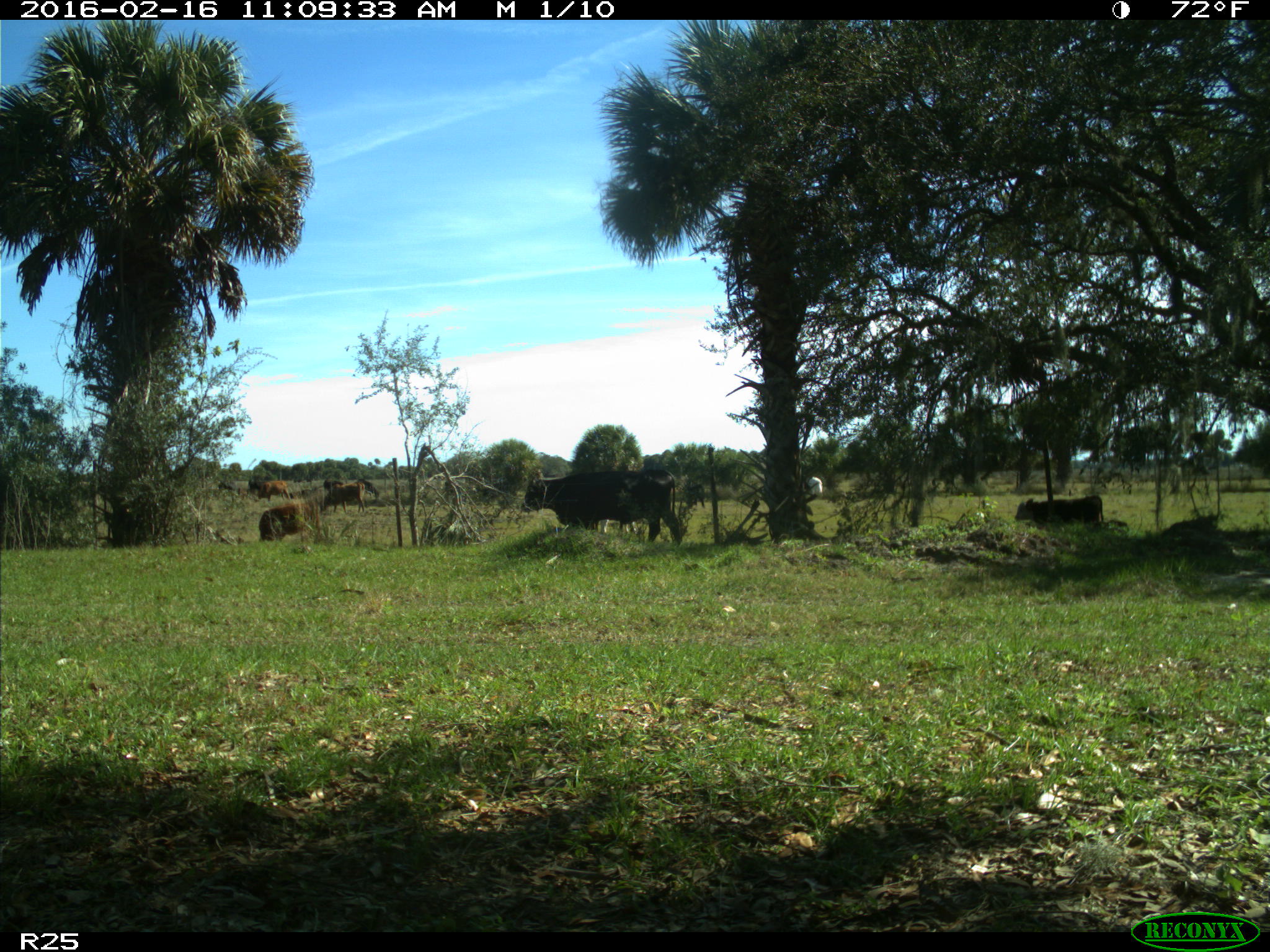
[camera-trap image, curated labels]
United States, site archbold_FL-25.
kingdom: Animalia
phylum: Chordata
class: Mammalia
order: Artiodactyla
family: Bovidae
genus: Bos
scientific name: Bos taurus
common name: domestic cow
Bos taurus (domestic cow).